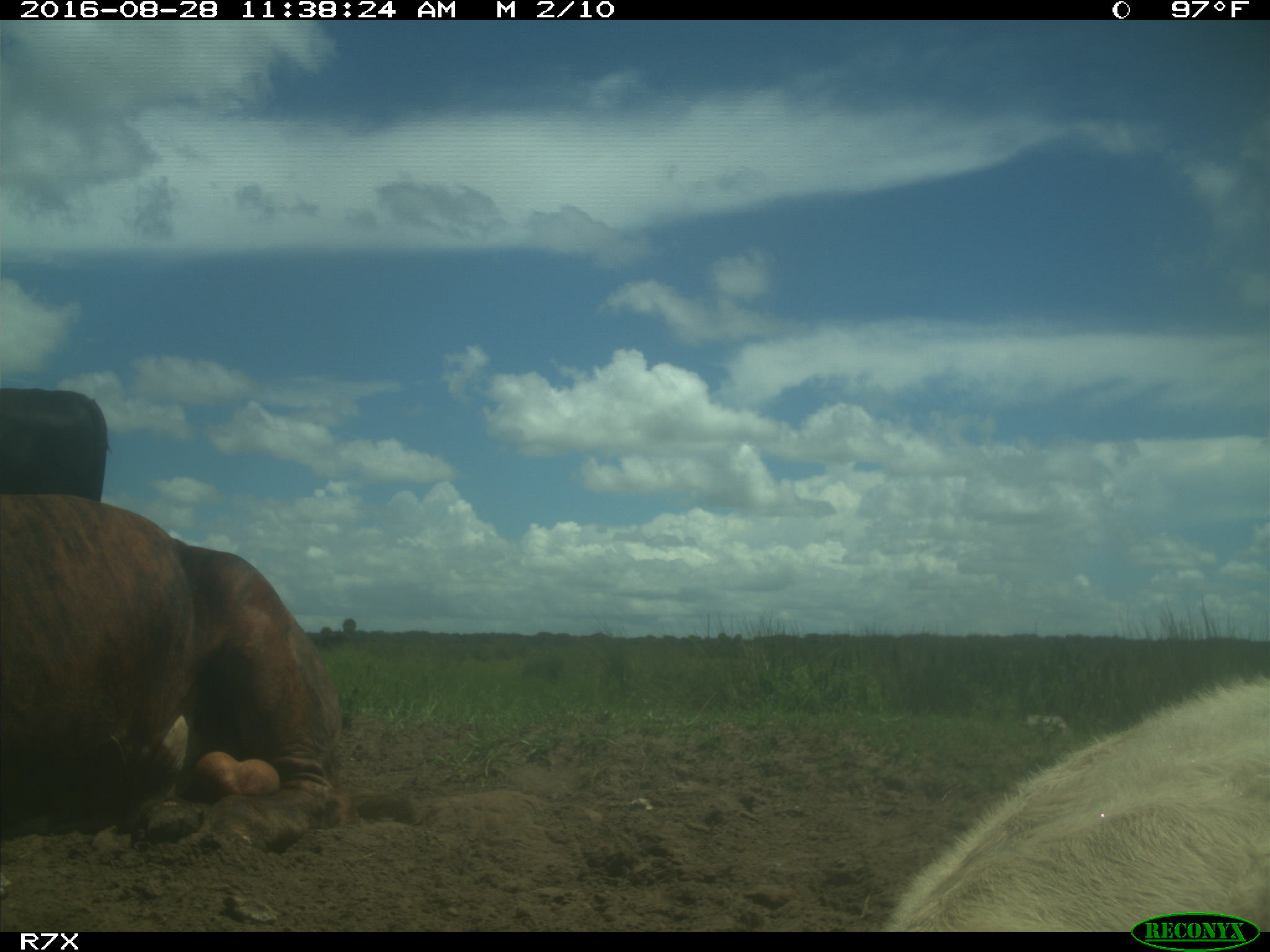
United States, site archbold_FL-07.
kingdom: Animalia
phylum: Chordata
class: Mammalia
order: Artiodactyla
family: Bovidae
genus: Bos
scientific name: Bos taurus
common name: domestic cow